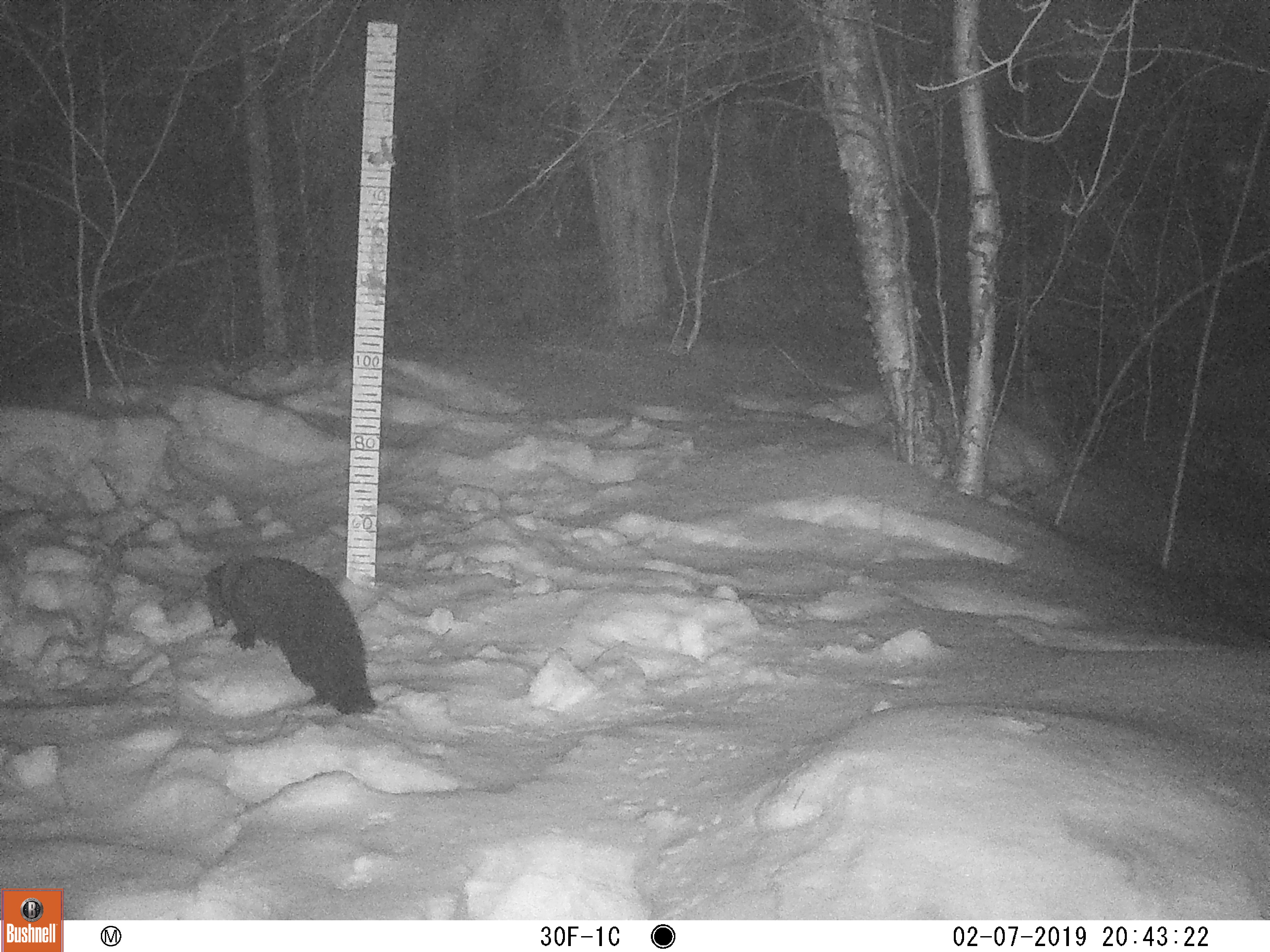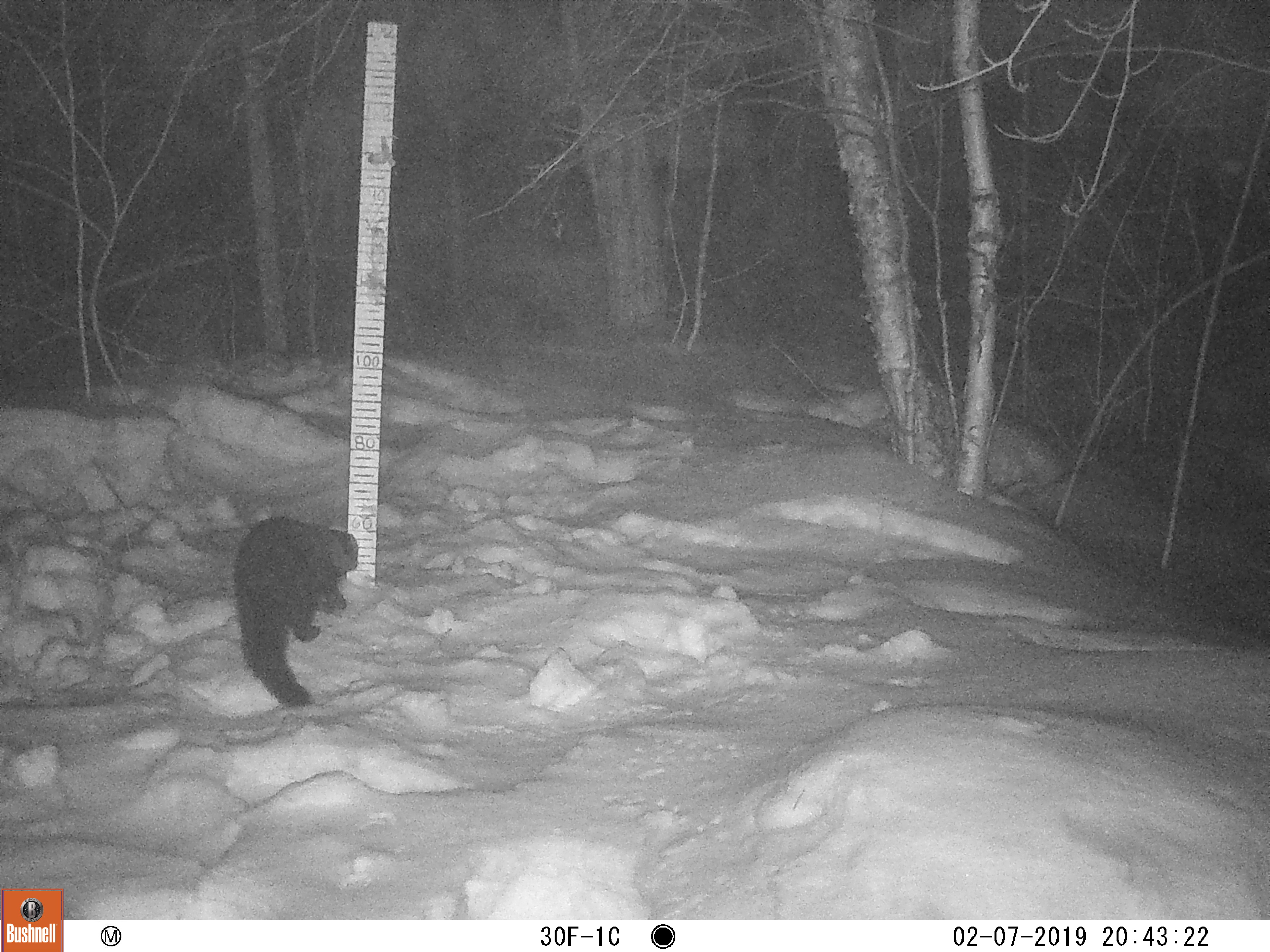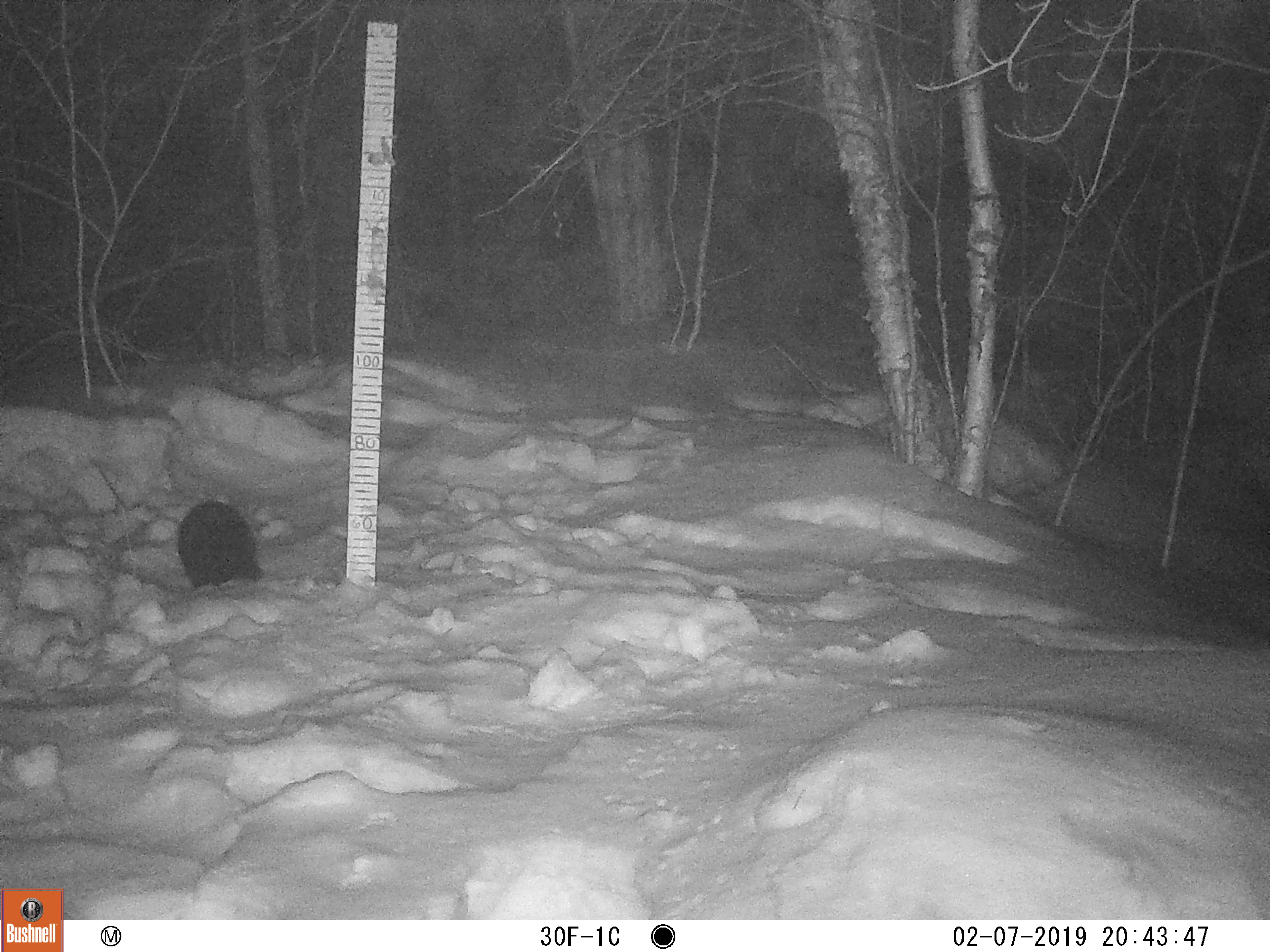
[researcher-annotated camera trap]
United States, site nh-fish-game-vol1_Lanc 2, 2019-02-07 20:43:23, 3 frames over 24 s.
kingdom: Animalia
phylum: Chordata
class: Mammalia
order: Carnivora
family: Mustelidae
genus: Pekania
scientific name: Pekania pennanti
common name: fisher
Fisher (Pekania pennanti).